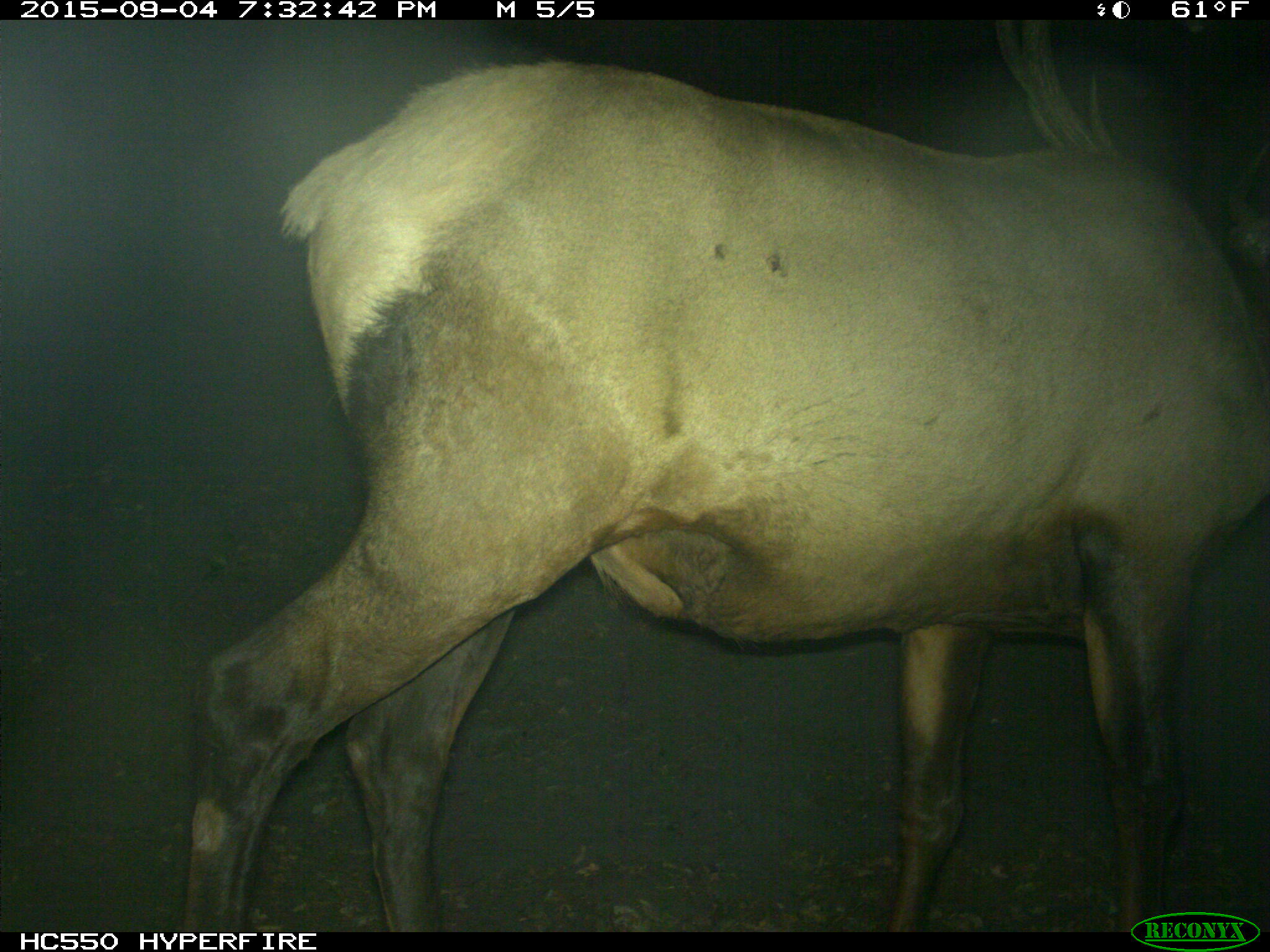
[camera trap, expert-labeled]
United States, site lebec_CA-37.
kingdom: Animalia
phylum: Chordata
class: Mammalia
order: Artiodactyla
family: Cervidae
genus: Cervus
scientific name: Cervus canadensis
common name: elk